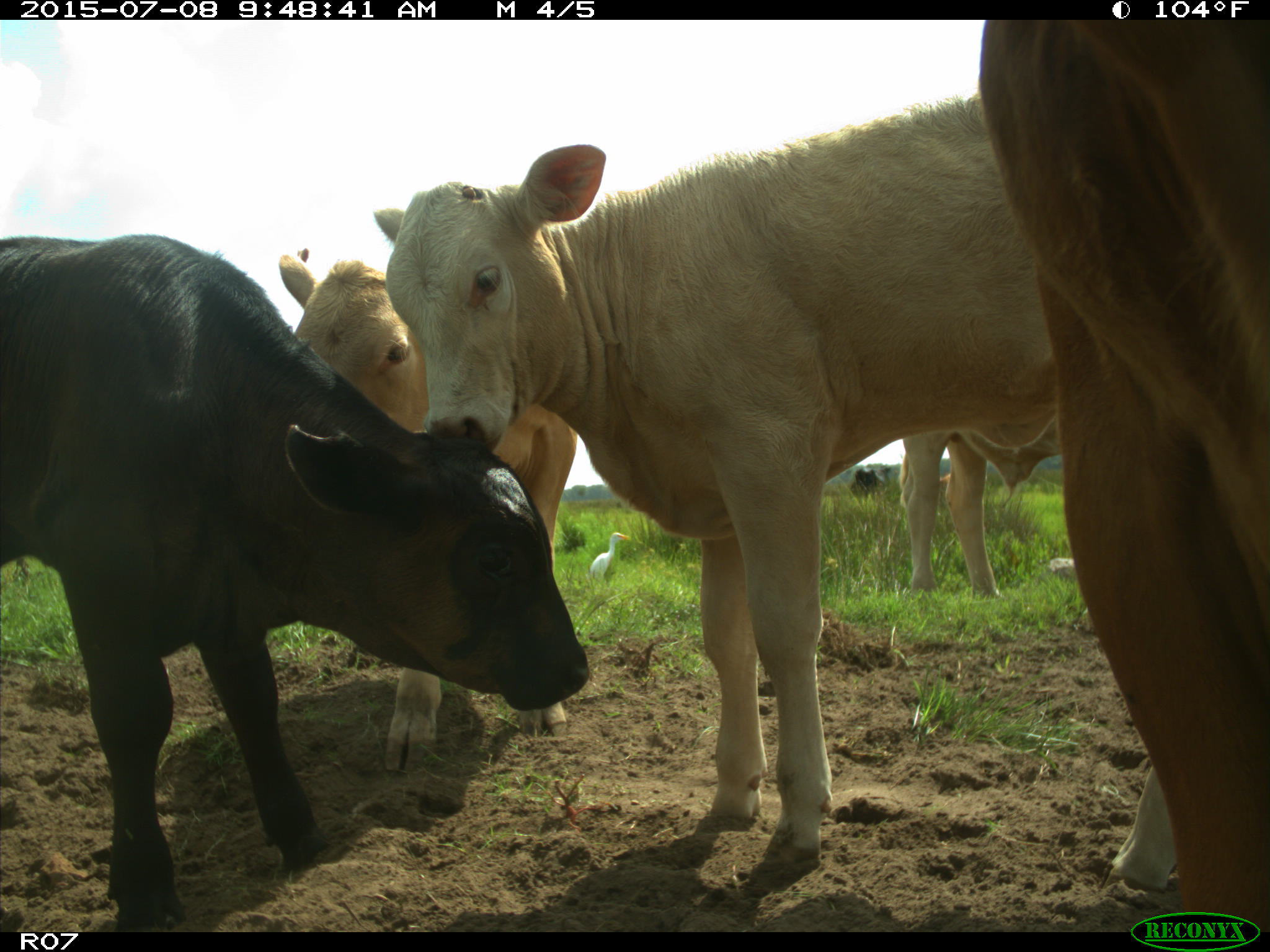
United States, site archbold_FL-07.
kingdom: Animalia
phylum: Chordata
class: Mammalia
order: Artiodactyla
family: Bovidae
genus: Bos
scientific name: Bos taurus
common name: domestic cow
Bos taurus (domestic cow).